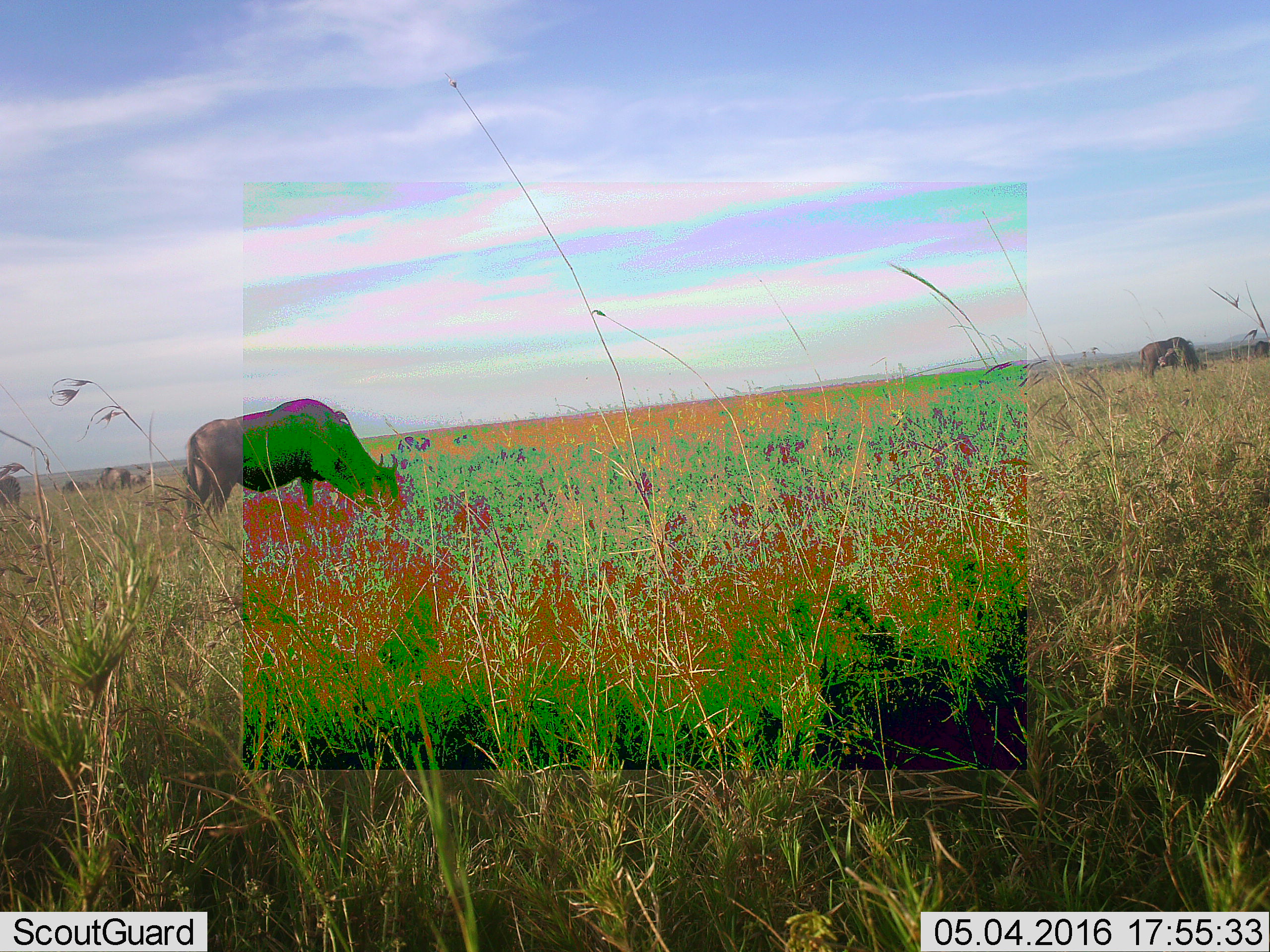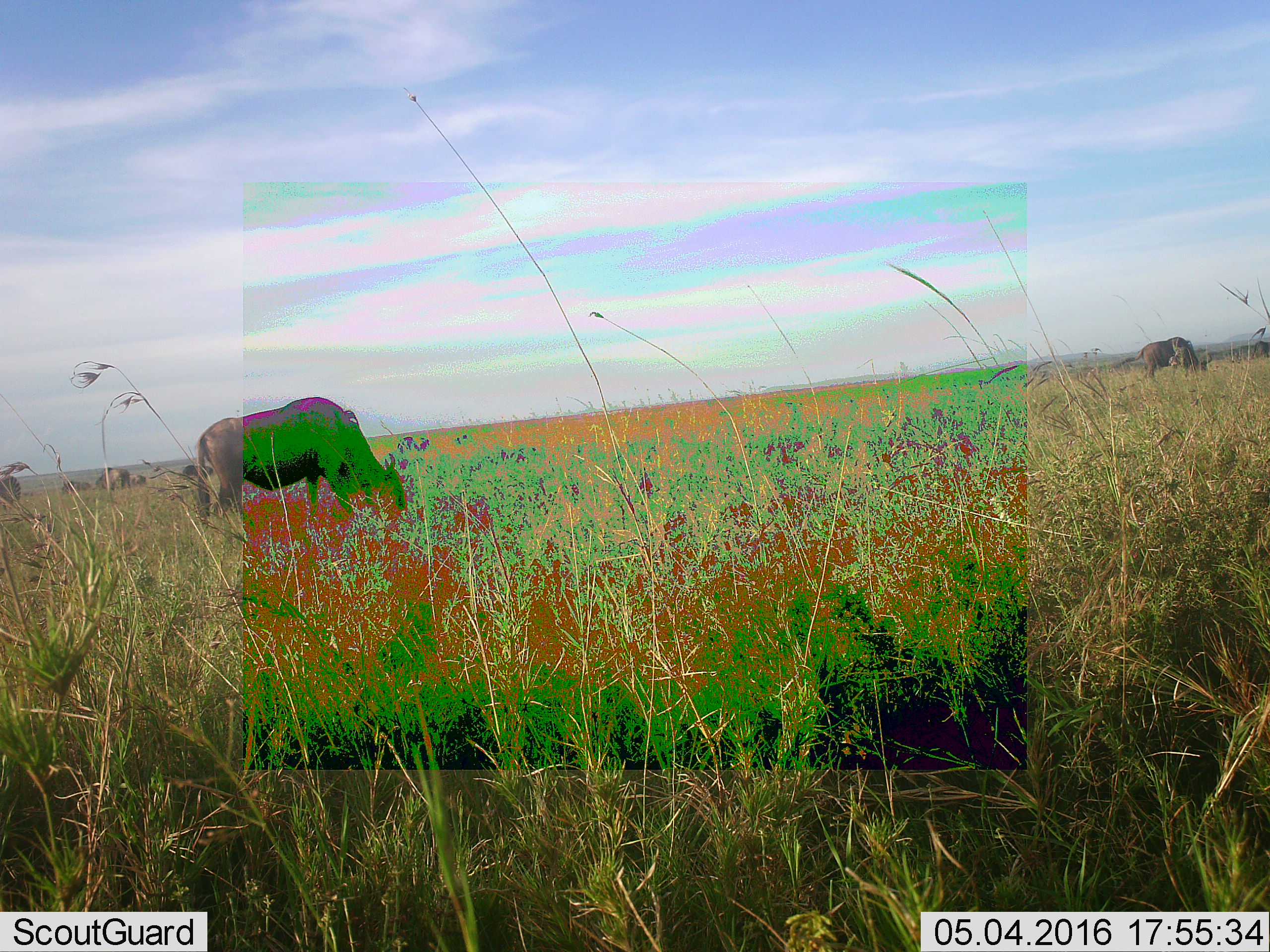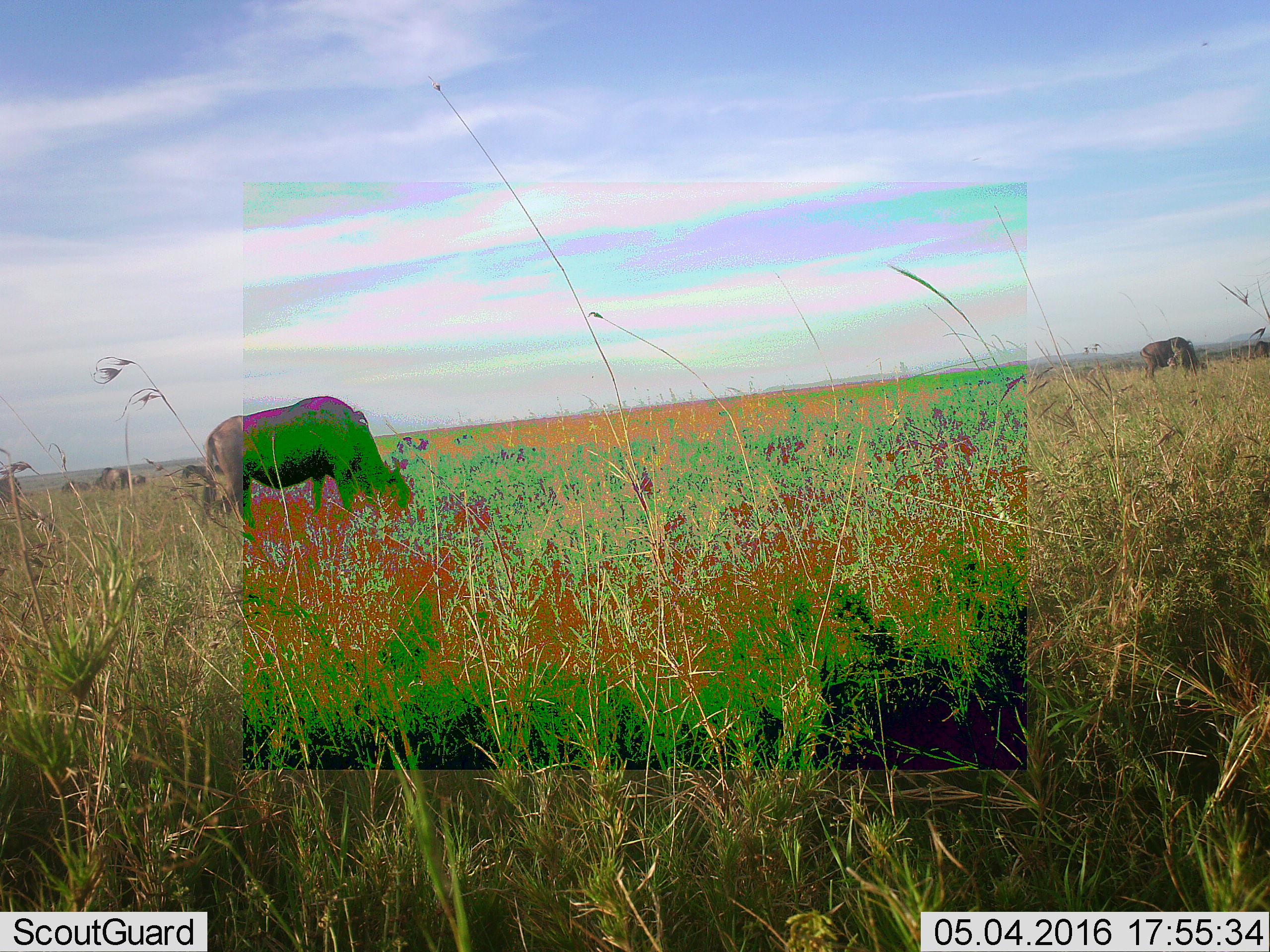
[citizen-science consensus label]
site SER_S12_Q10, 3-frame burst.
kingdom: Animalia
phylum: Chordata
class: Mammalia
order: Artiodactyla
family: Bovidae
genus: Connochaetes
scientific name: Connochaetes taurinus taurinus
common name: blue wildebeest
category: wildebeestblue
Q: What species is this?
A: Wildebeestblue (blue wildebeest) (Connochaetes taurinus taurinus).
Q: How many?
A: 6.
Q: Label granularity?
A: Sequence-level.